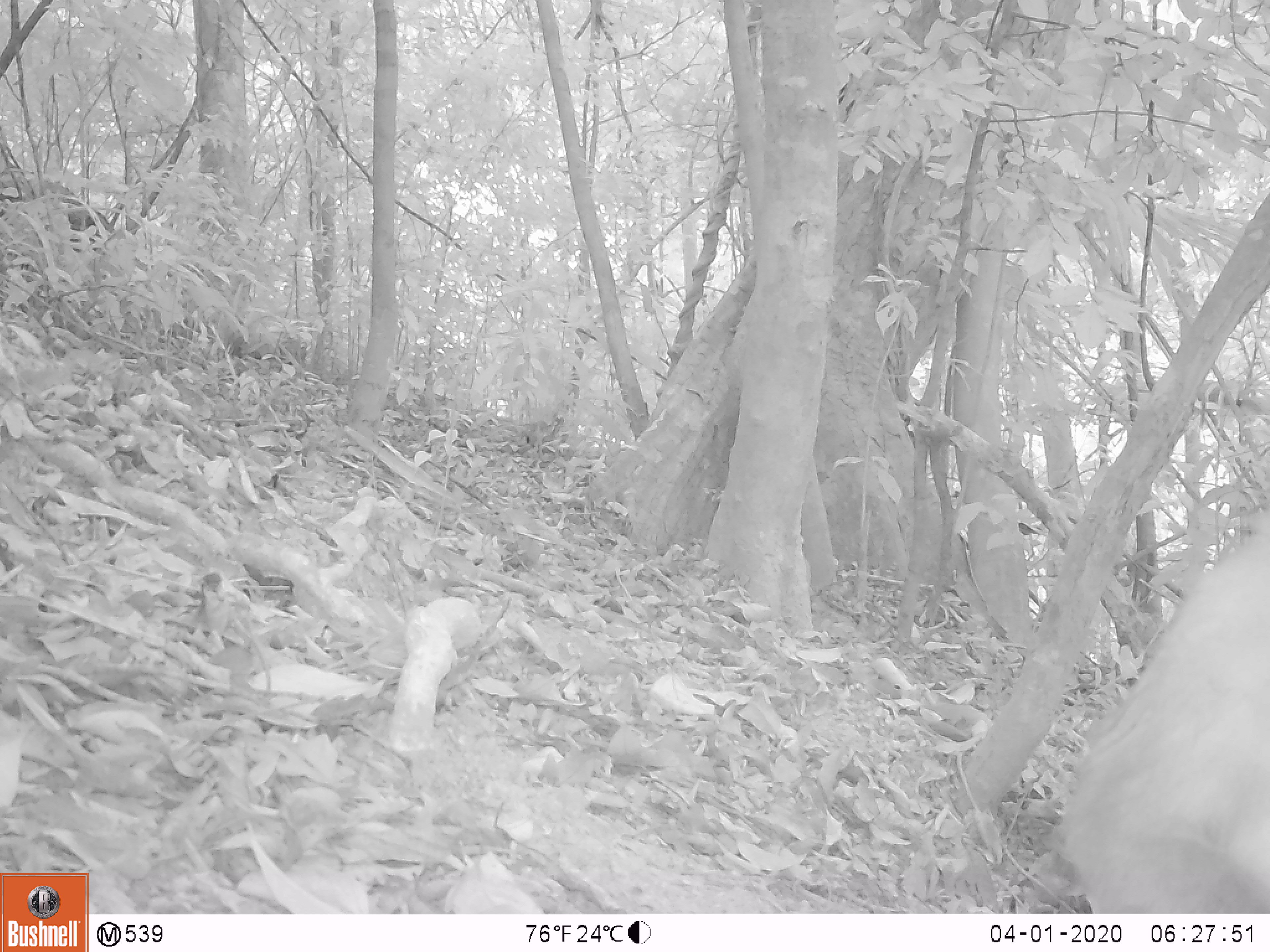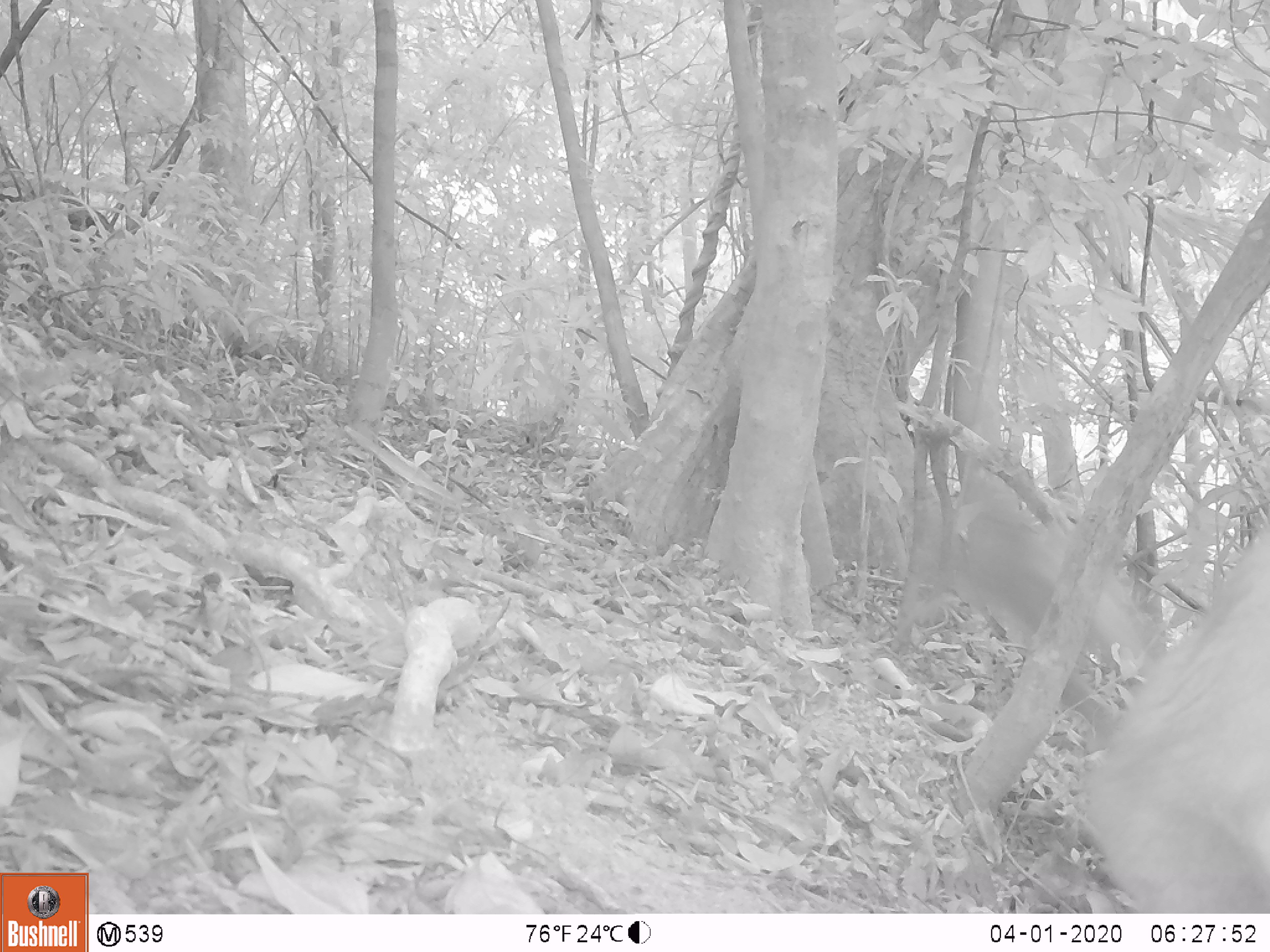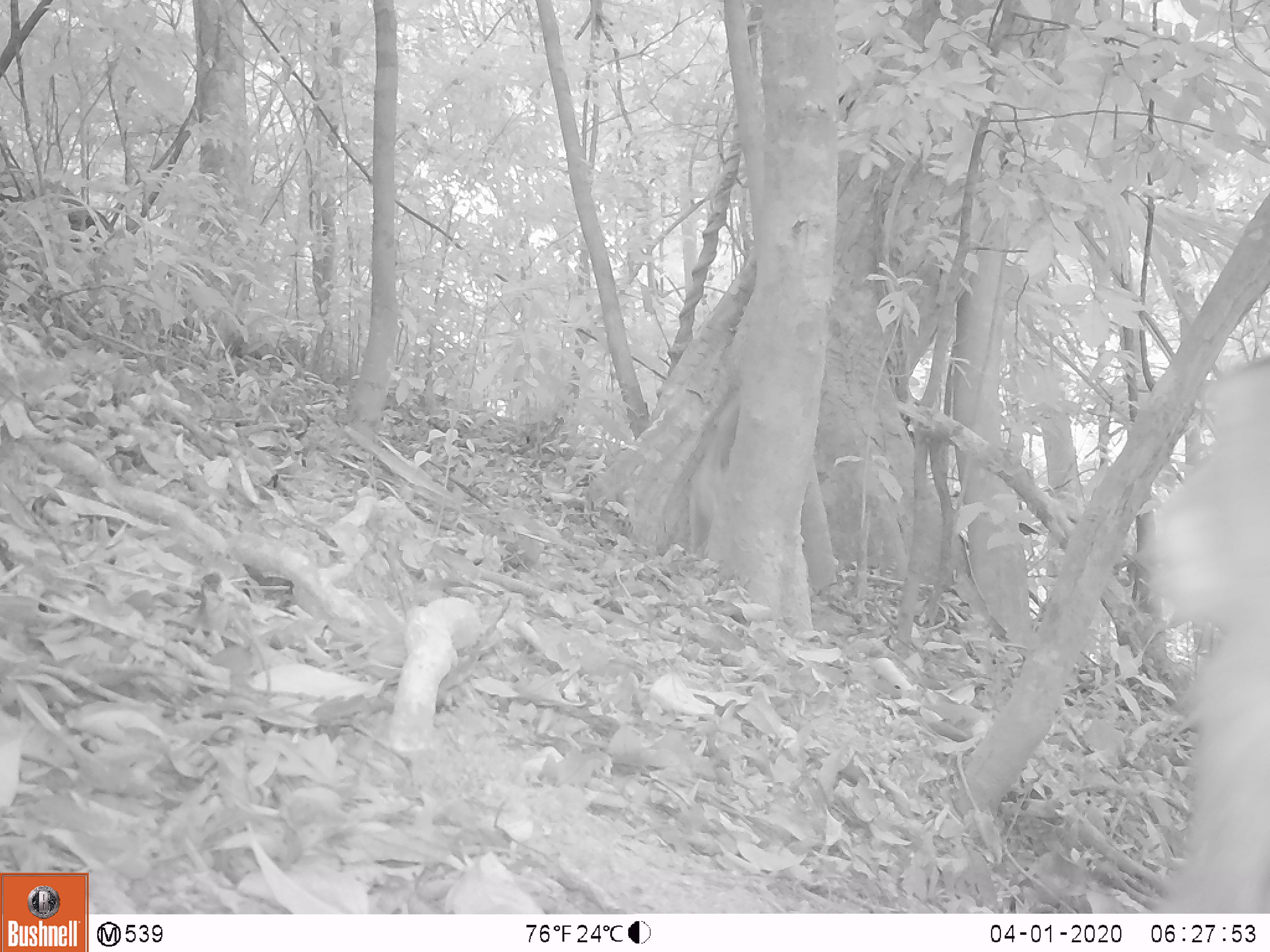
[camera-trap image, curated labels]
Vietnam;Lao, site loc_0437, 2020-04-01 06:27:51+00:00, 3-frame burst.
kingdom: Animalia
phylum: Chordata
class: Mammalia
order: Primates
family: Cercopithecidae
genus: Macaca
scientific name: Macaca nemestrina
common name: pig-tailed macaque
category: pig tailed macaque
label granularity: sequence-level